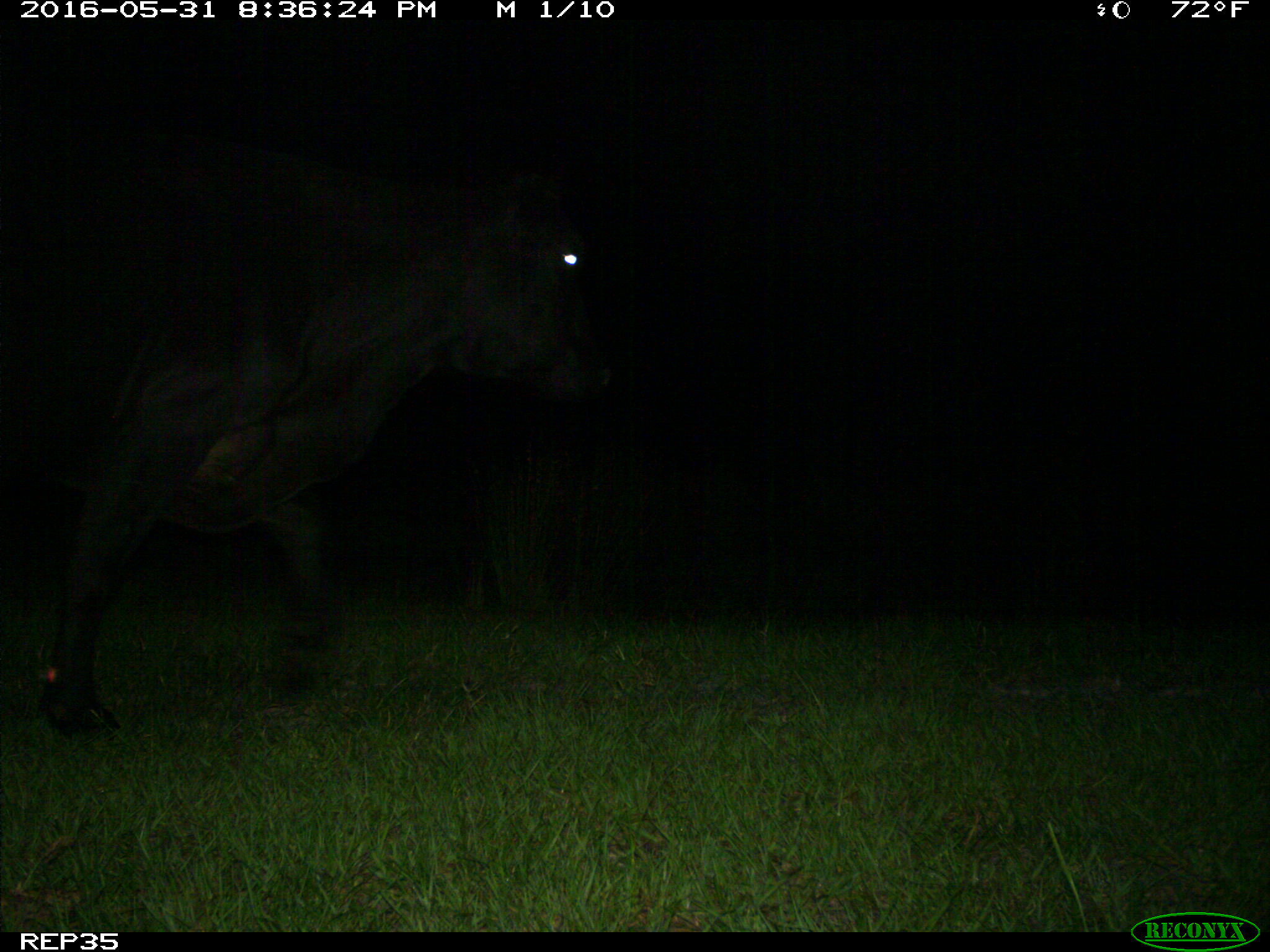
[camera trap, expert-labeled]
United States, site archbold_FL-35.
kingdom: Animalia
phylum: Chordata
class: Mammalia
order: Artiodactyla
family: Bovidae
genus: Bos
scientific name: Bos taurus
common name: domestic cow